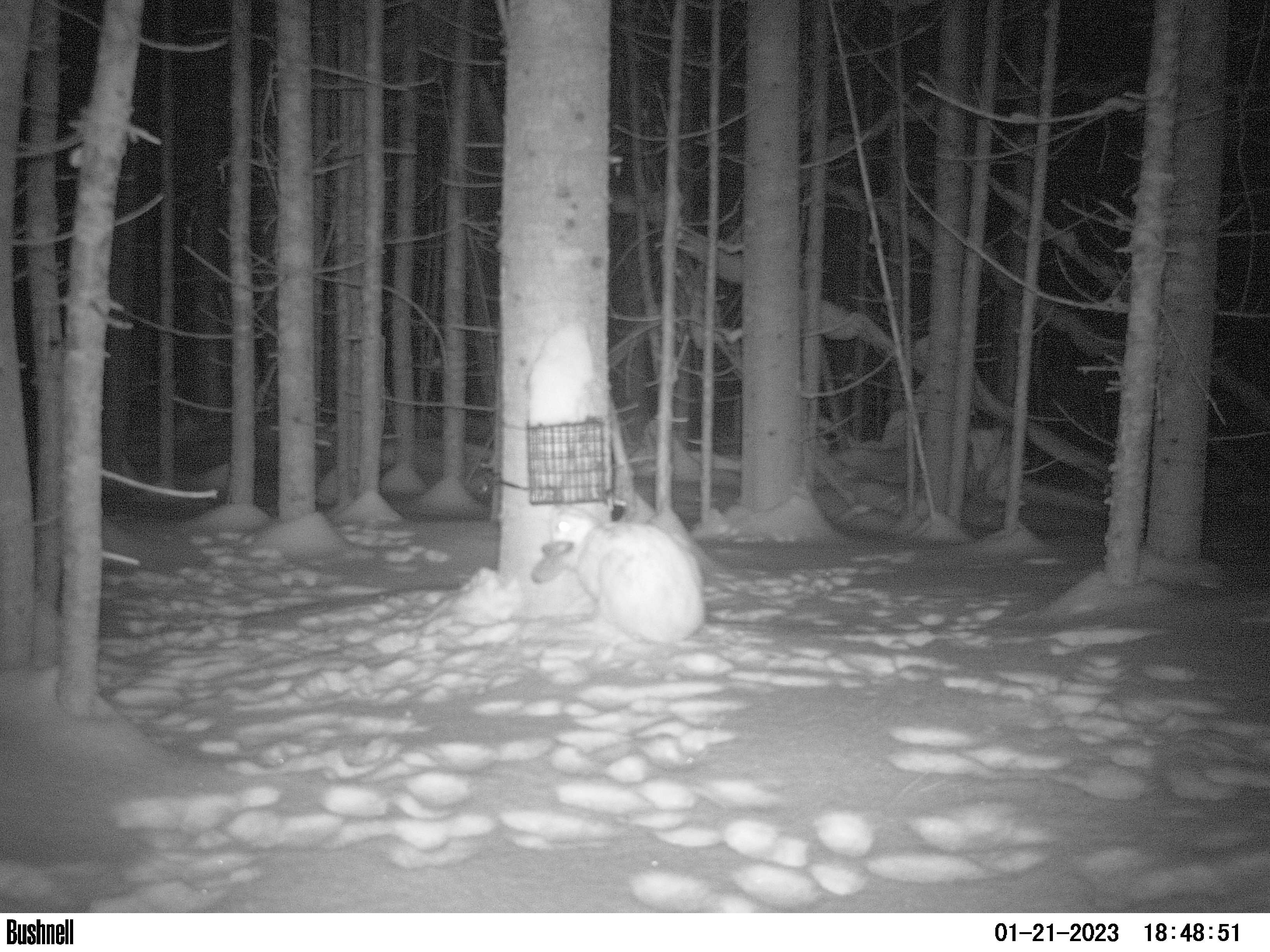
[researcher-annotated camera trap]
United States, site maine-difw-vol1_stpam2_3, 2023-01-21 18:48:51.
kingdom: Animalia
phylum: Chordata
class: Mammalia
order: Lagomorpha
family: Leporidae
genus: Lepus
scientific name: Lepus americanus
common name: snowshoe hare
Snowshoe hare (Lepus americanus).